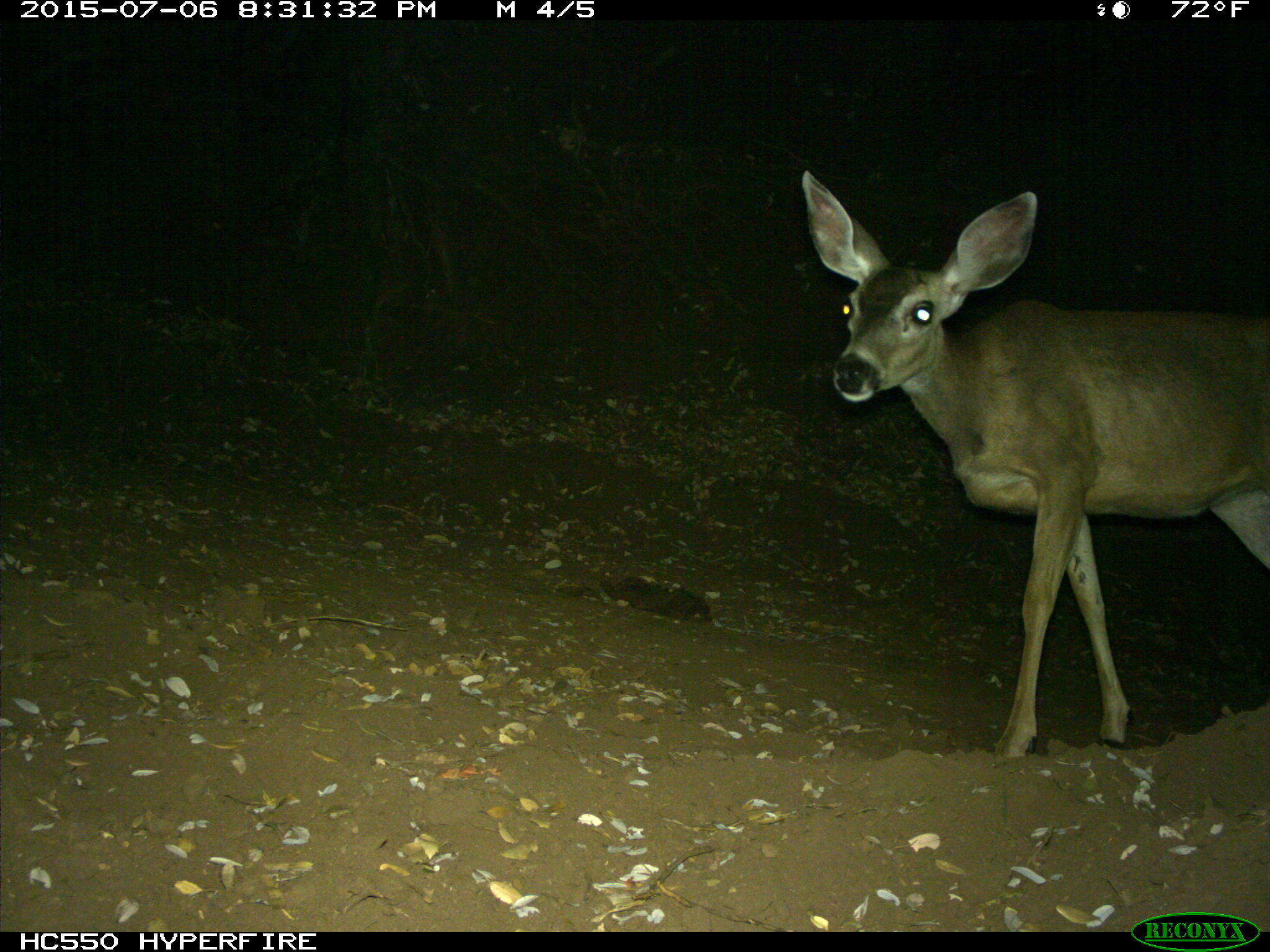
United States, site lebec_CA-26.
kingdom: Animalia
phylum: Chordata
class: Mammalia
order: Artiodactyla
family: Cervidae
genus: Odocoileus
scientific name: Odocoileus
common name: deer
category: unidentified deer